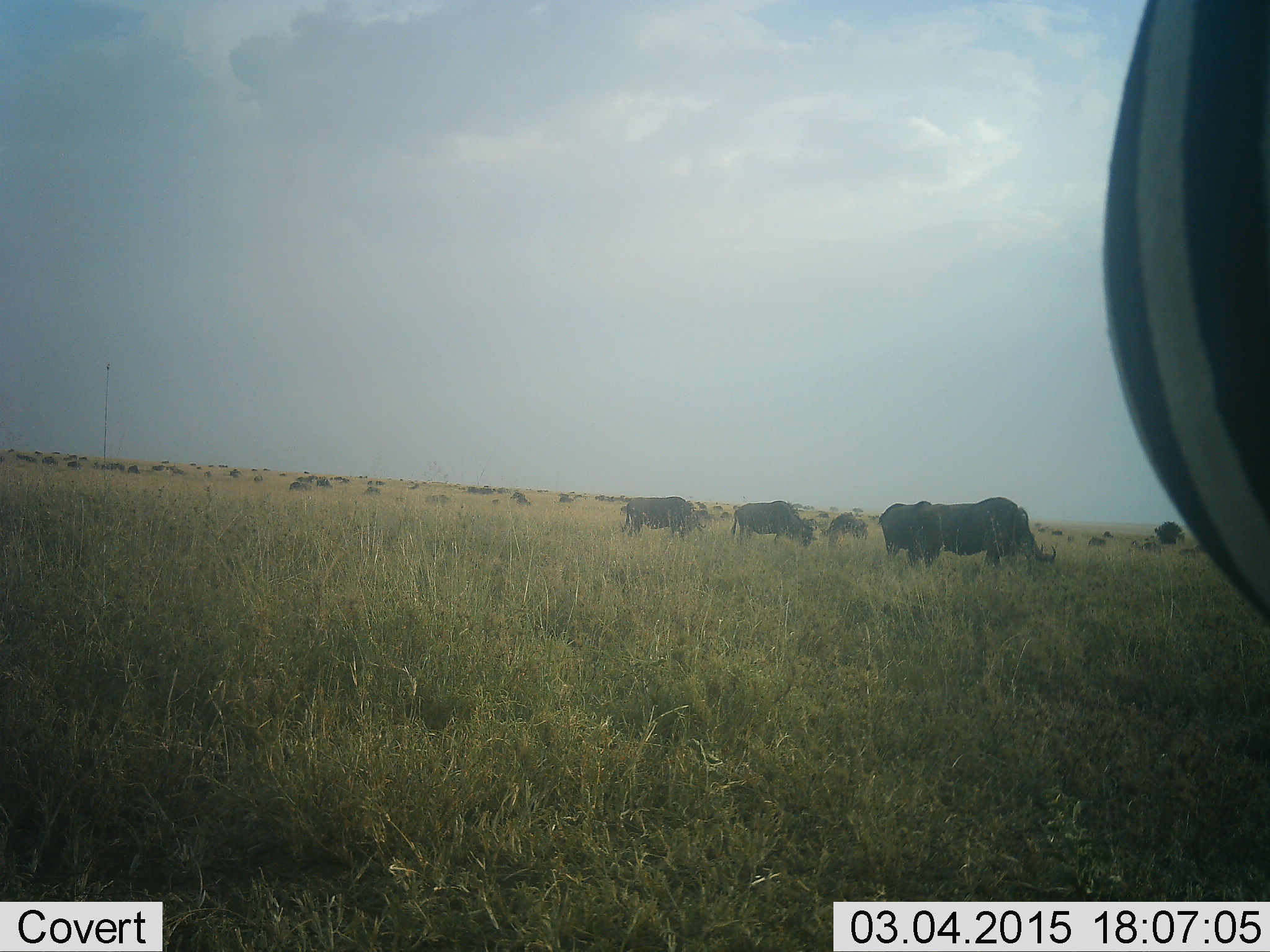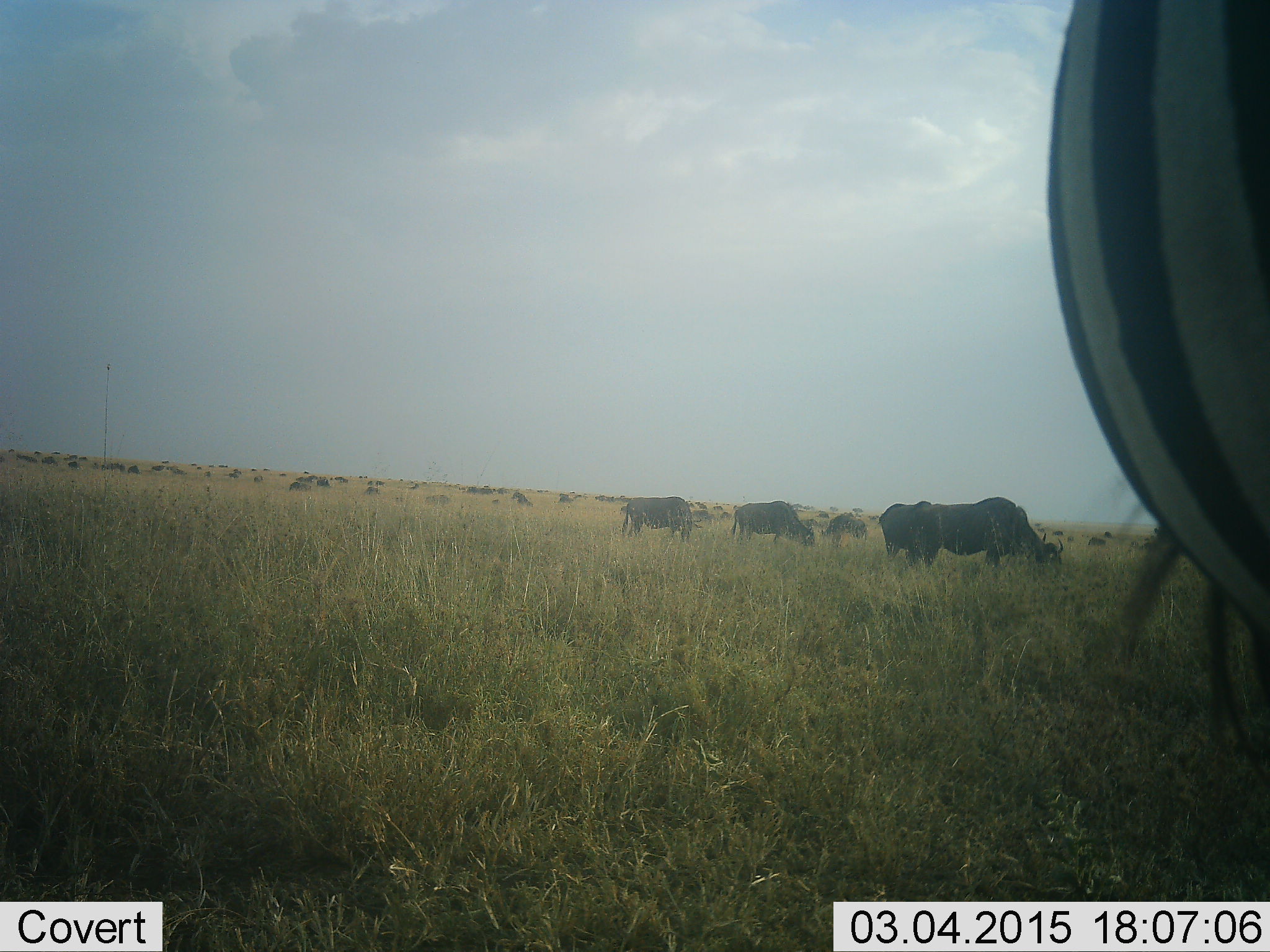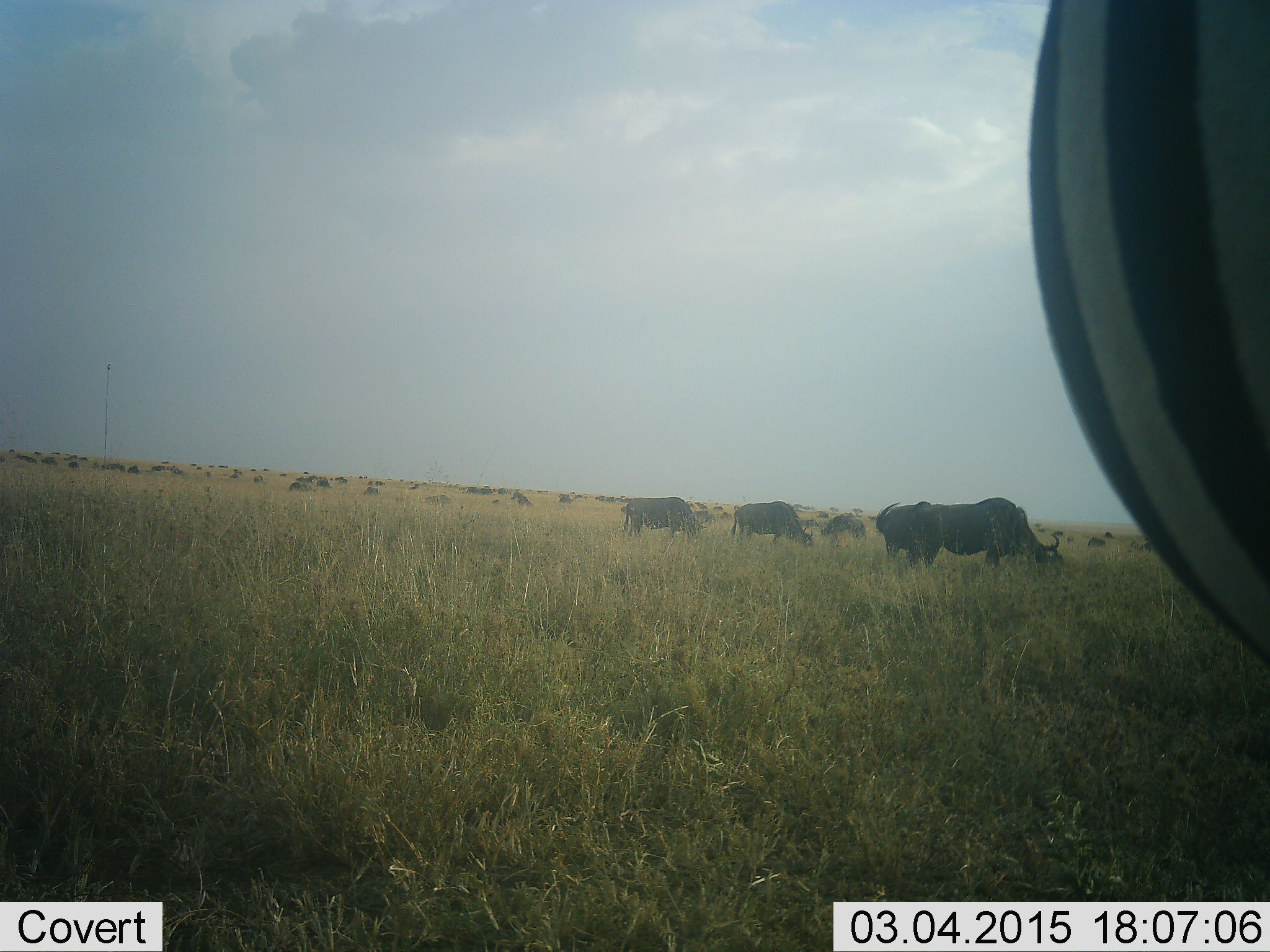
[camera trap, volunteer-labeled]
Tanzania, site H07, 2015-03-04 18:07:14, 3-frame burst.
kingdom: Animalia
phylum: Chordata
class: Mammalia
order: Artiodactyla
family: Bovidae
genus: Connochaetes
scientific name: Connochaetes taurinus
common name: blue wildebeest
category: wildebeest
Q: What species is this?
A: Wildebeest (blue wildebeest) (Connochaetes taurinus).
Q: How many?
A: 6.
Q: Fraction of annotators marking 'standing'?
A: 25%.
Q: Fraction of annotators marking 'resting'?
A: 0%.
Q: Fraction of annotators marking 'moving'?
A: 8%.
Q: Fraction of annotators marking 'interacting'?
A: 0%.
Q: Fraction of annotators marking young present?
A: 0%.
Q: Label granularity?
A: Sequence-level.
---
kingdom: Animalia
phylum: Chordata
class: Mammalia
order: Perissodactyla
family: Equidae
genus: Equus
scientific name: Equus quagga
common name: plains zebra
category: zebra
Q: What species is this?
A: Zebra (plains zebra) (Equus quagga).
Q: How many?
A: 1.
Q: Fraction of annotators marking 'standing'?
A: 83%.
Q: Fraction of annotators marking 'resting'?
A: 0%.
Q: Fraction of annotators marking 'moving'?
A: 8%.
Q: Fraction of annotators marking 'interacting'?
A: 0%.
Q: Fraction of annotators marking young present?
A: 0%.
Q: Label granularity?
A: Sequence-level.